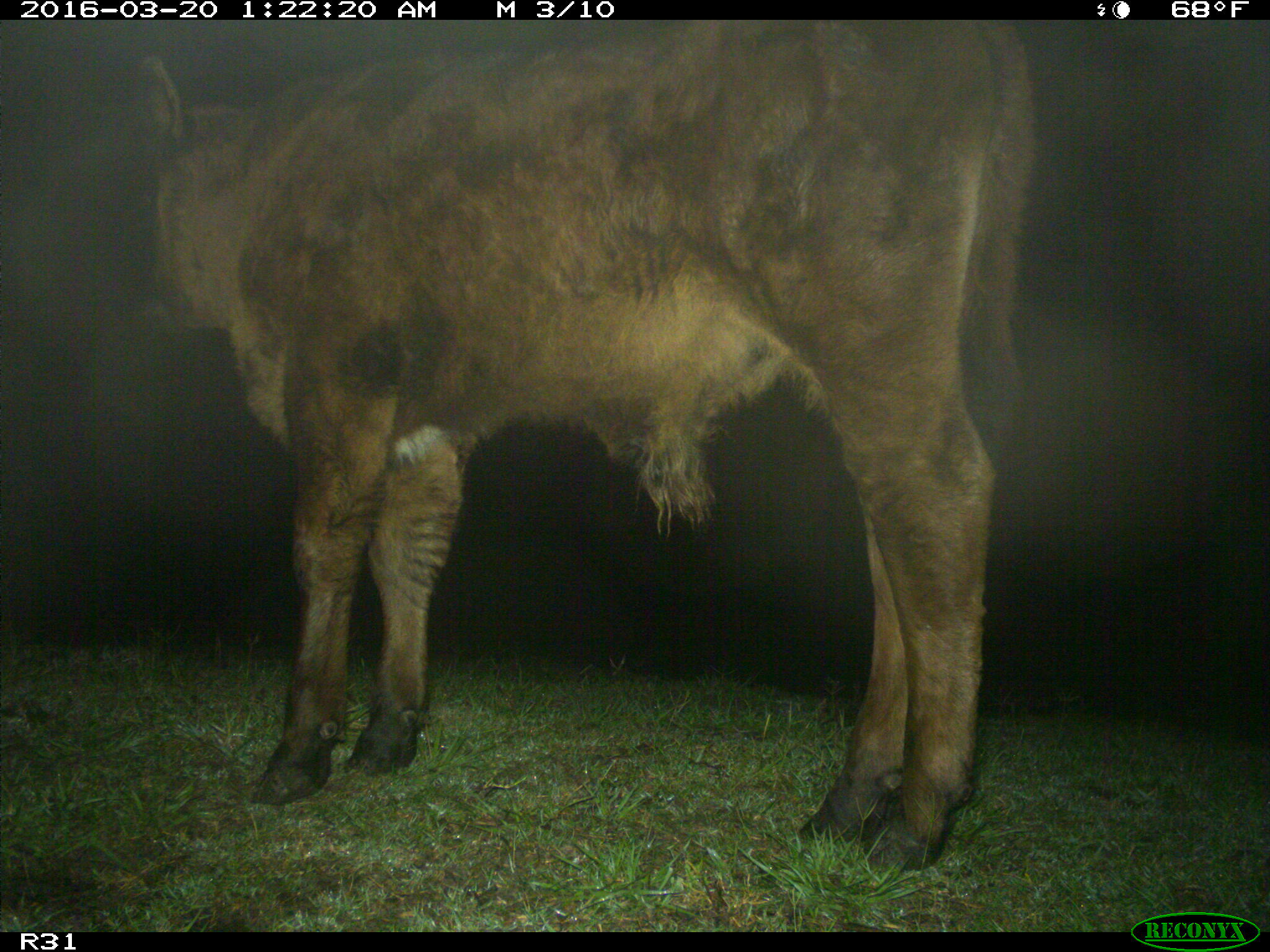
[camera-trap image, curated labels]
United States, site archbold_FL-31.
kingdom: Animalia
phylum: Chordata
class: Mammalia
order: Artiodactyla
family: Bovidae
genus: Bos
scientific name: Bos taurus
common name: domestic cow